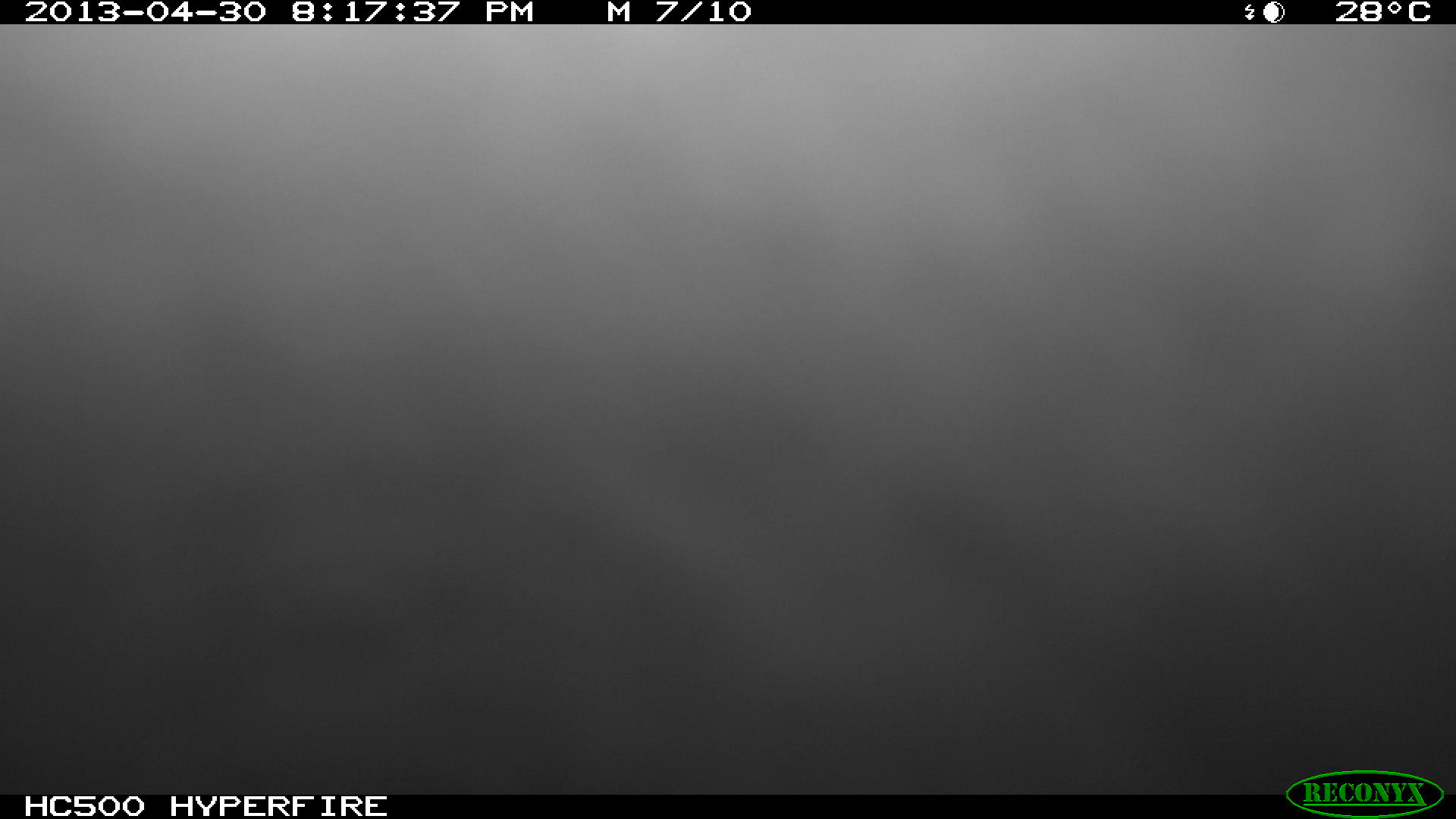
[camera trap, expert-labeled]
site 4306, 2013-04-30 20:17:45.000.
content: unidentified animal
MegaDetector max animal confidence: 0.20